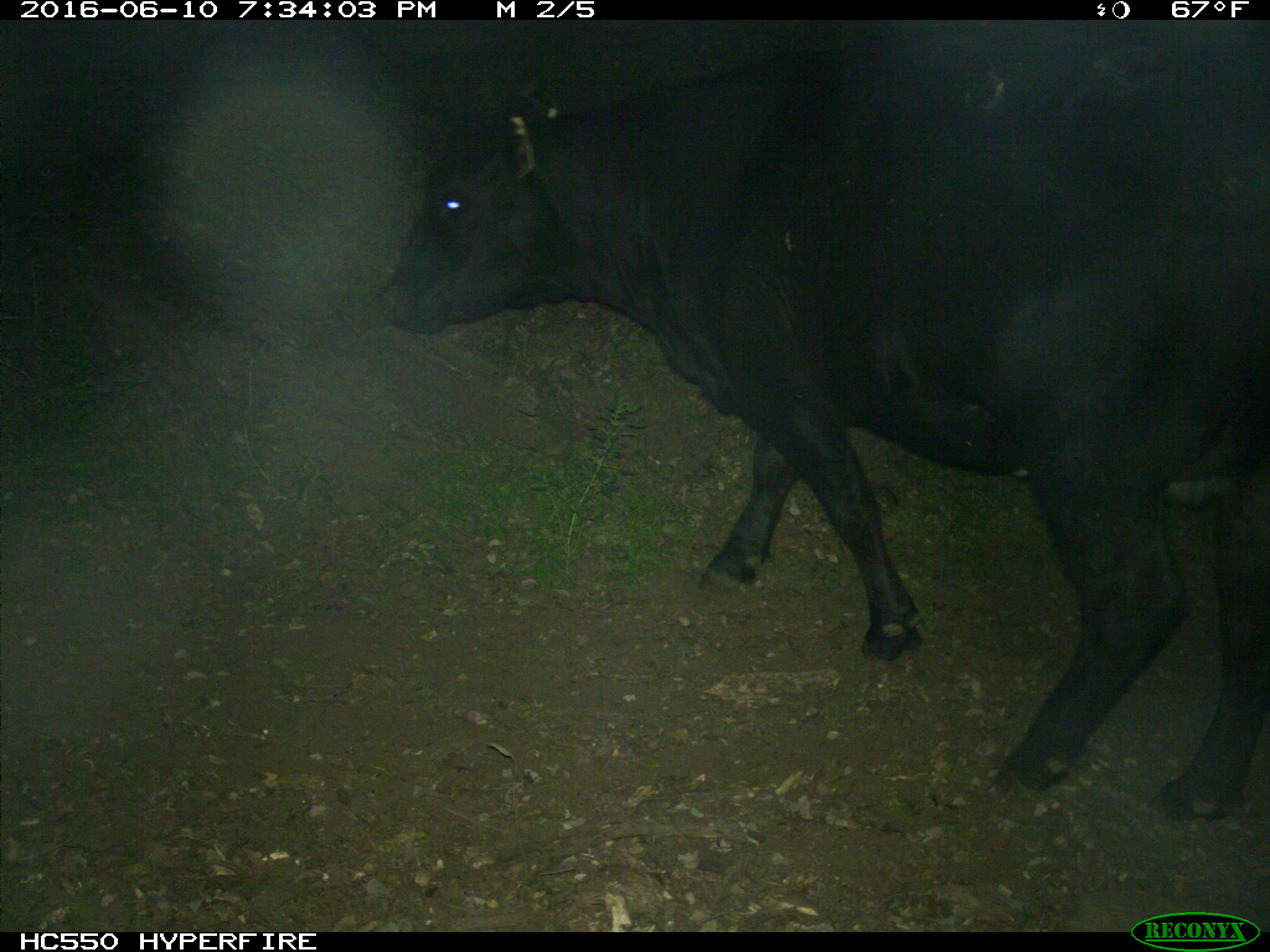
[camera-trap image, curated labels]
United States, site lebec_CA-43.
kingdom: Animalia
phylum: Chordata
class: Mammalia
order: Artiodactyla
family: Bovidae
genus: Bos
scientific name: Bos taurus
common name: domestic cow